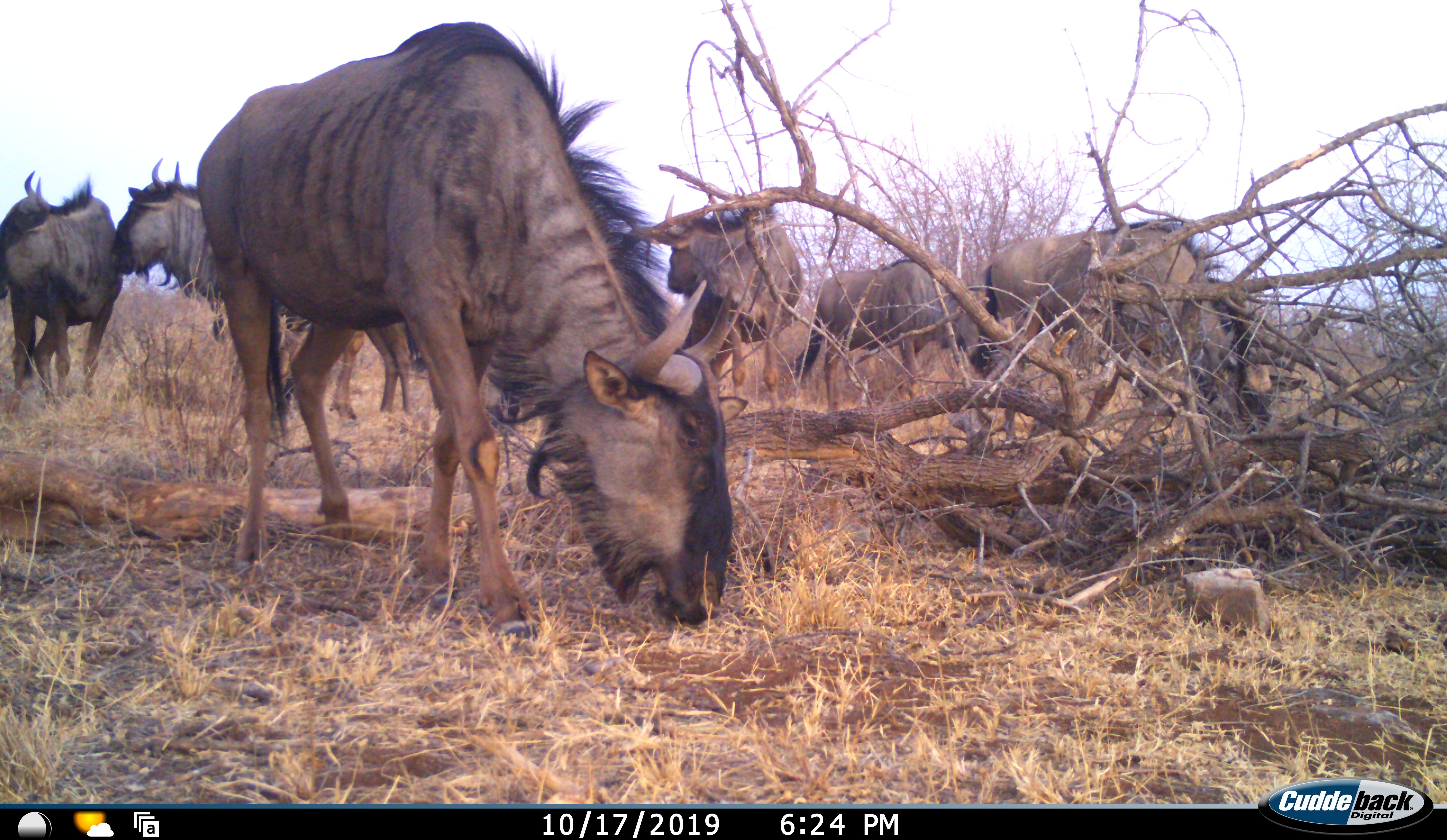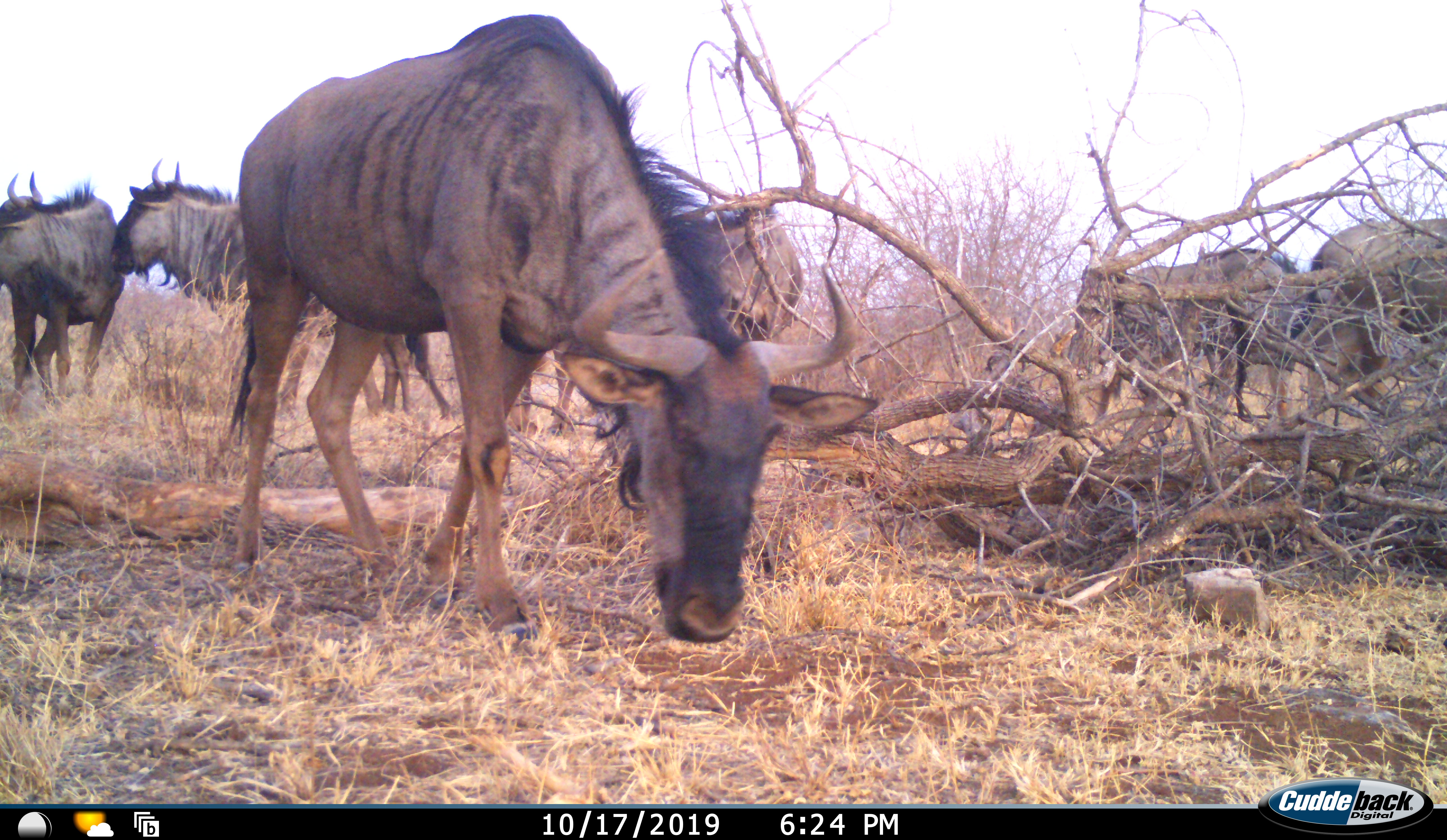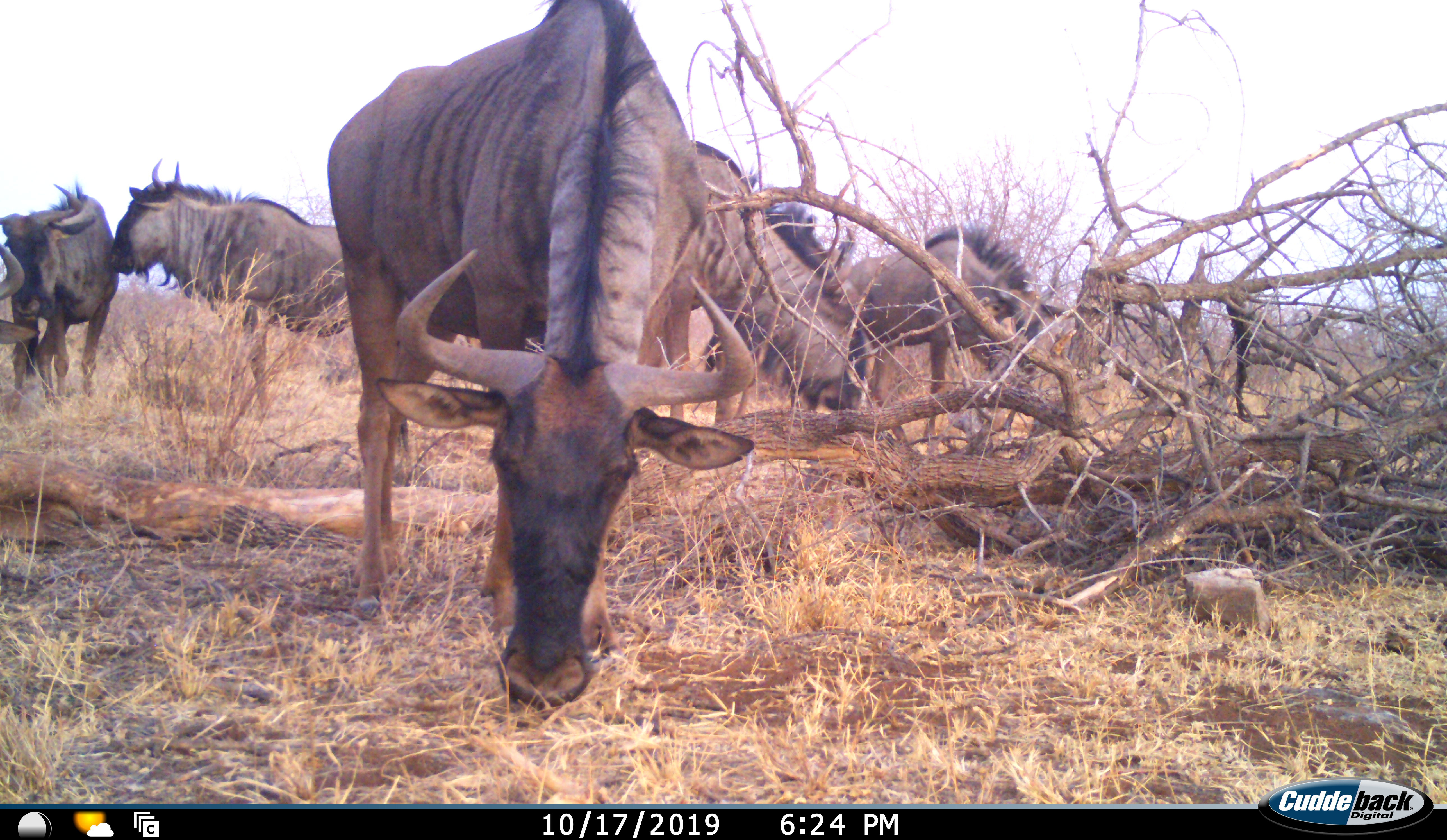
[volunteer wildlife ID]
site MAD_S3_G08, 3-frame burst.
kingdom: Animalia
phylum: Chordata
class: Mammalia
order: Artiodactyla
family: Bovidae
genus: Connochaetes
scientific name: Connochaetes taurinus taurinus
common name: blue wildebeest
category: wildebeestblue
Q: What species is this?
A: Wildebeestblue (blue wildebeest) (Connochaetes taurinus taurinus).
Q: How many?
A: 7.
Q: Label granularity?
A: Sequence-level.